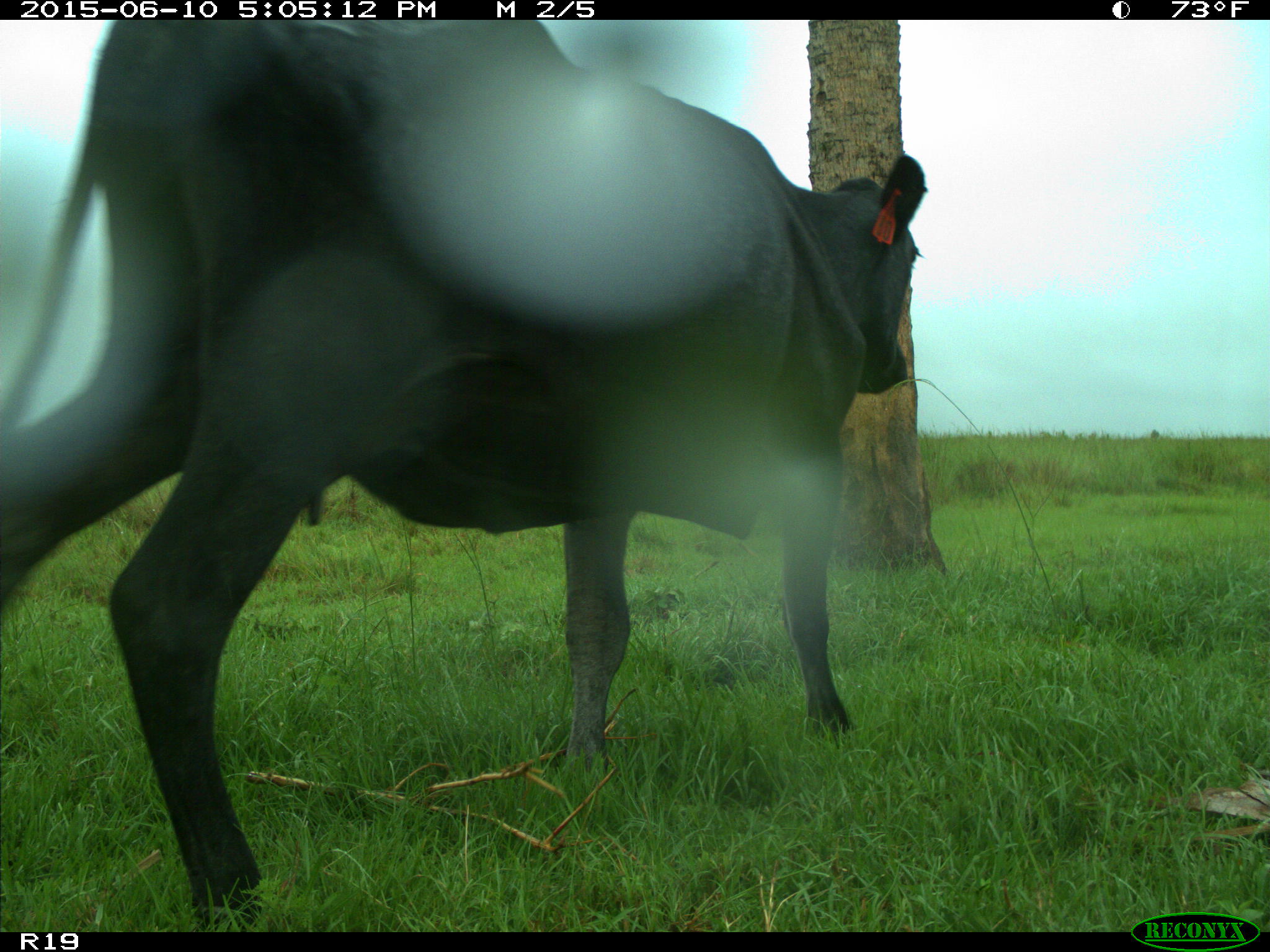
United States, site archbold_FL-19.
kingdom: Animalia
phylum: Chordata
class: Mammalia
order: Artiodactyla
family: Bovidae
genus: Bos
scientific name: Bos taurus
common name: domestic cow